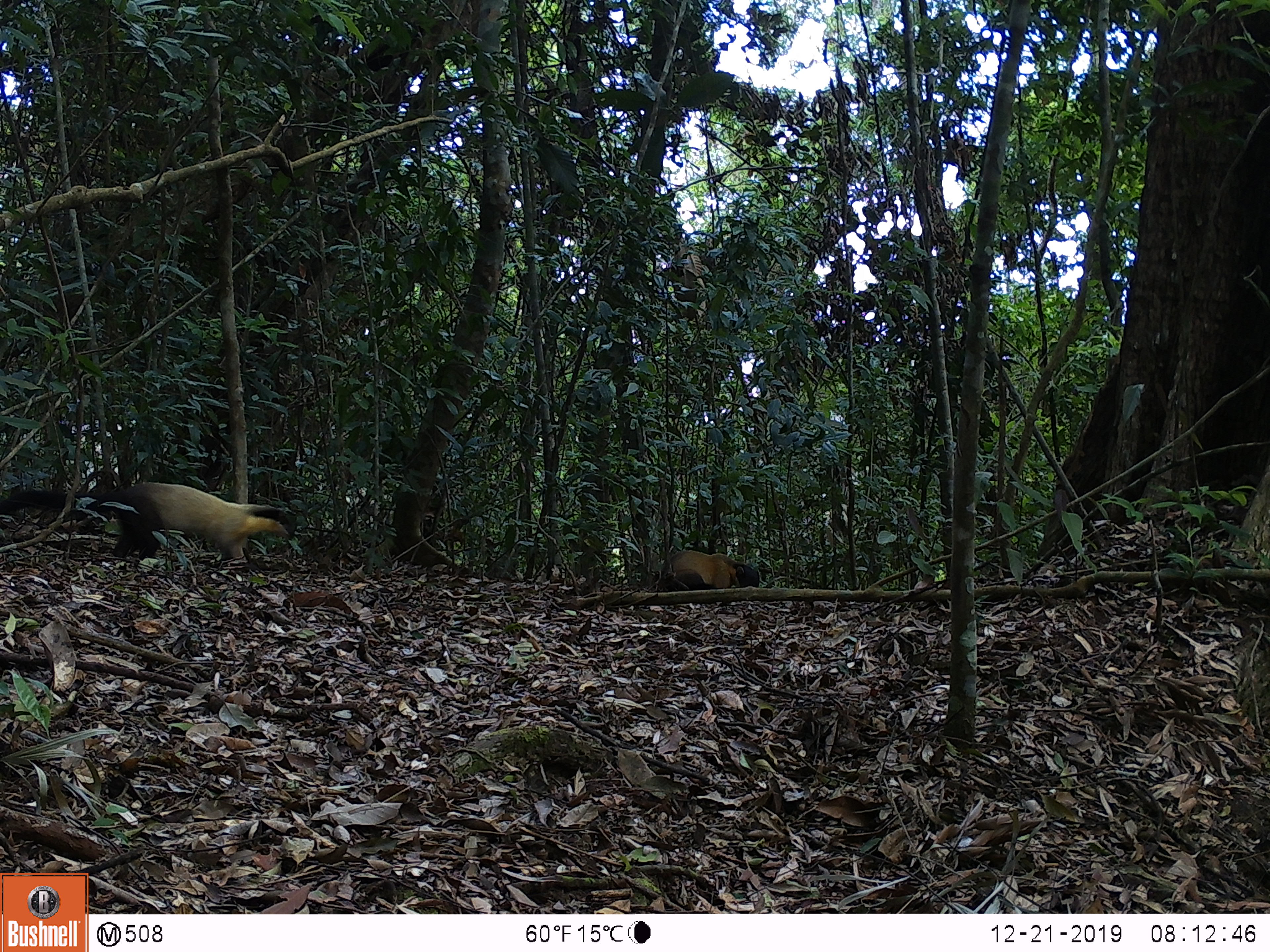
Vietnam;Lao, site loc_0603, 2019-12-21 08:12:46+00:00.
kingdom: Animalia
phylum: Chordata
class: Mammalia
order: Carnivora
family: Mustelidae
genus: Martes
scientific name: Martes flavigula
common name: yellow-throated marten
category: yellow throated marten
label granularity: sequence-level